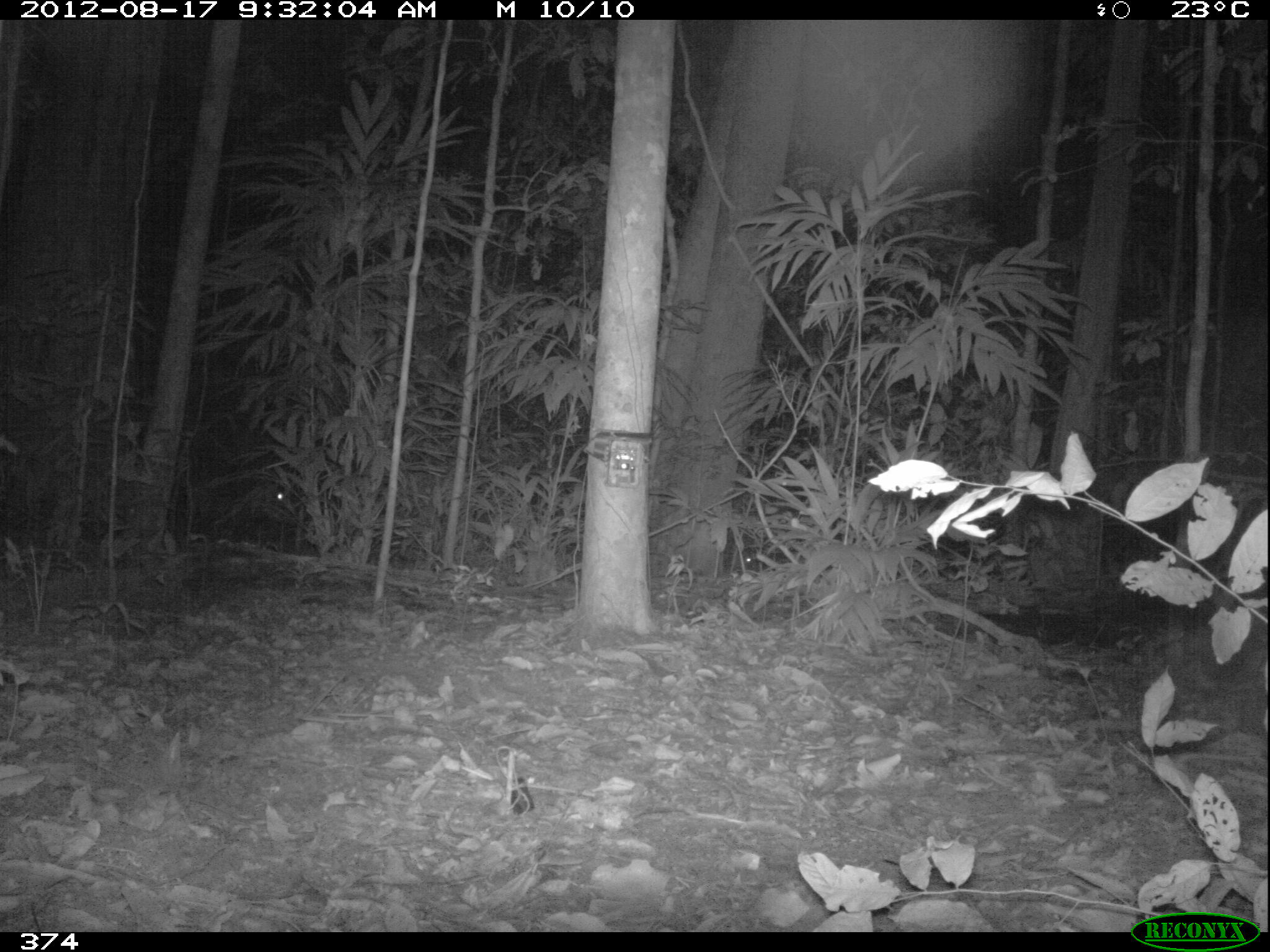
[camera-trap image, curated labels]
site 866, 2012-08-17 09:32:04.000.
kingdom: Animalia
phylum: Chordata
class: Mammalia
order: Artiodactyla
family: Tayassuidae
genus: Tayassu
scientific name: Tayassu pecari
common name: white-lipped peccary